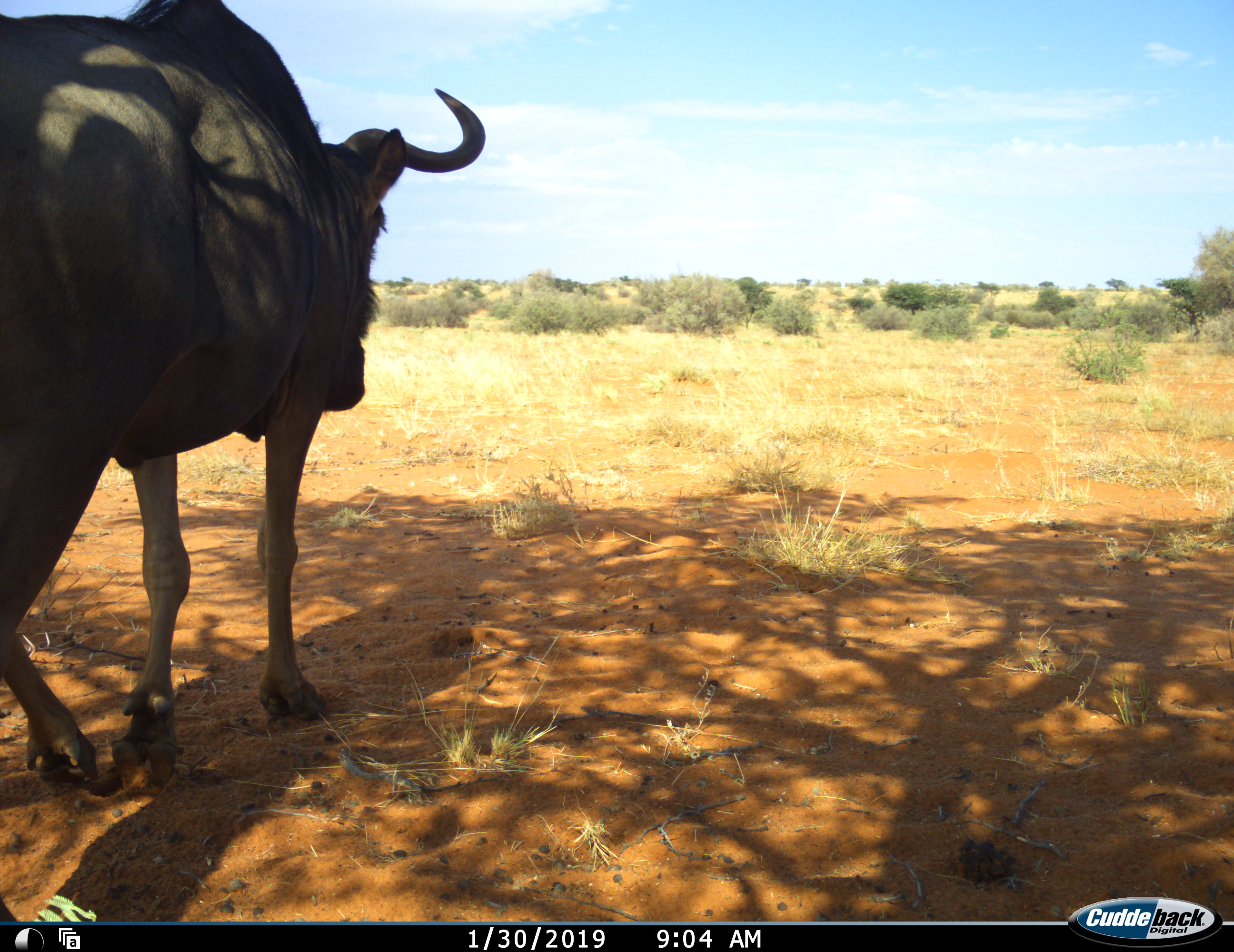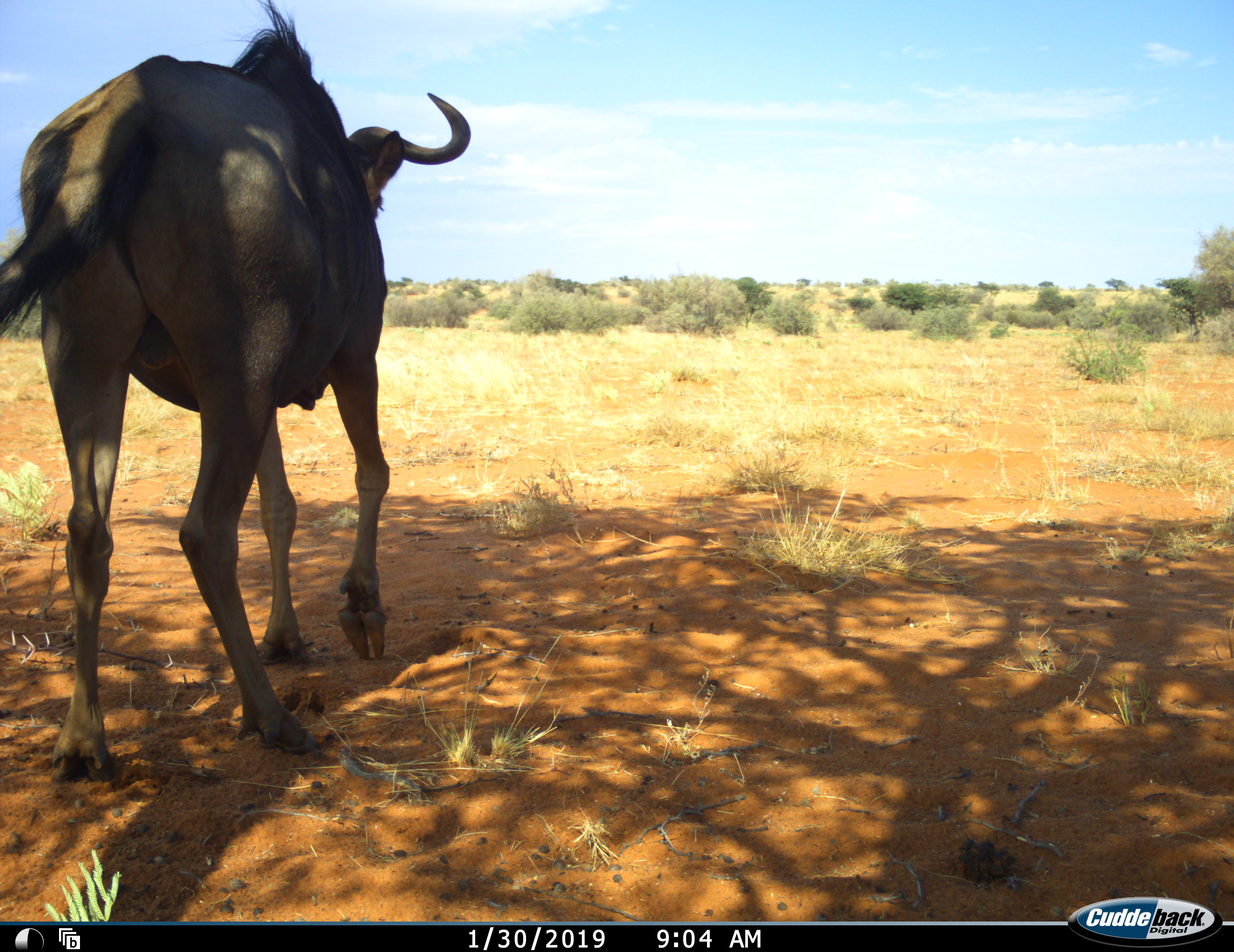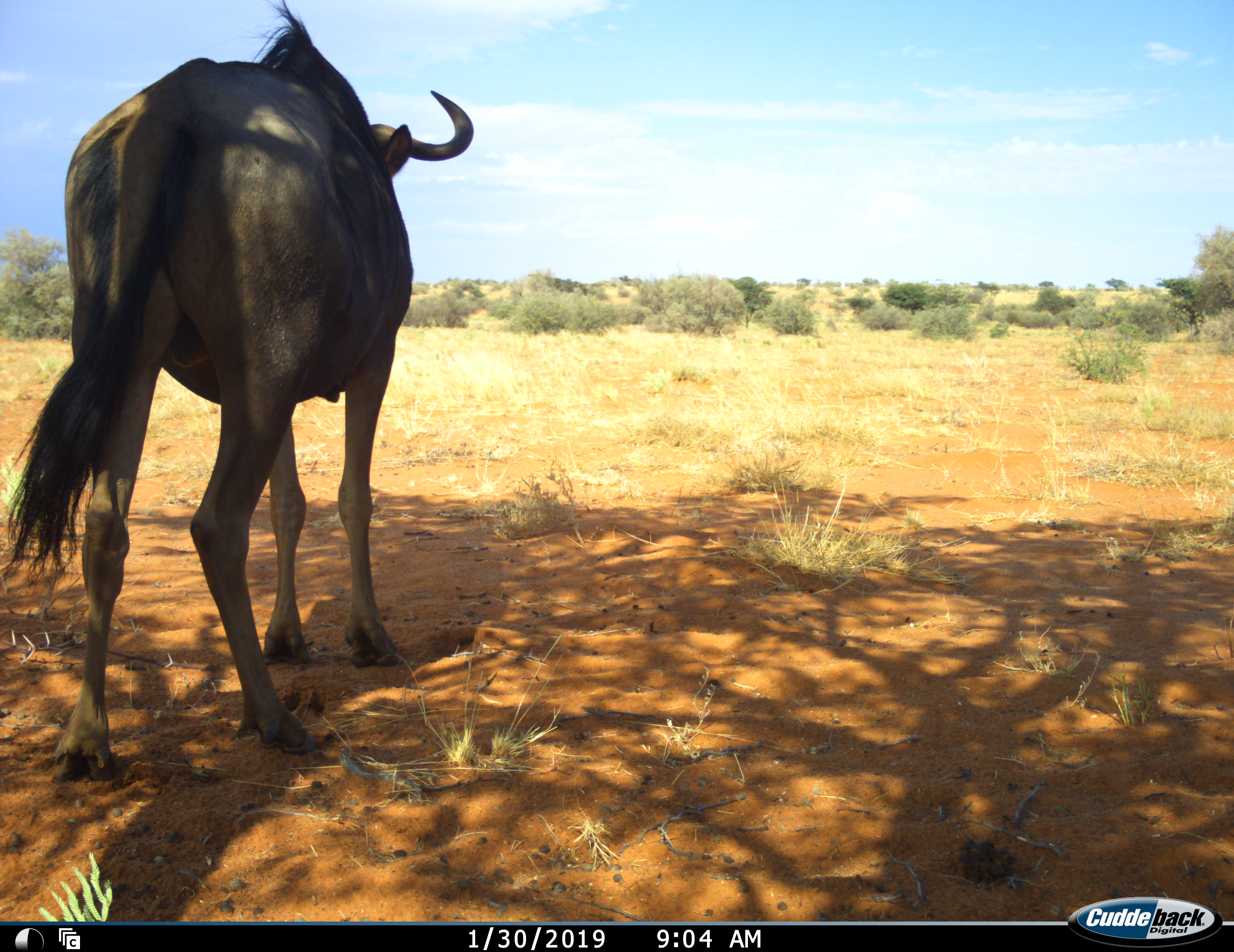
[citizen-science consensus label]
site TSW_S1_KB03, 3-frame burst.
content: unidentified animal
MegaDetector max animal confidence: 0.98